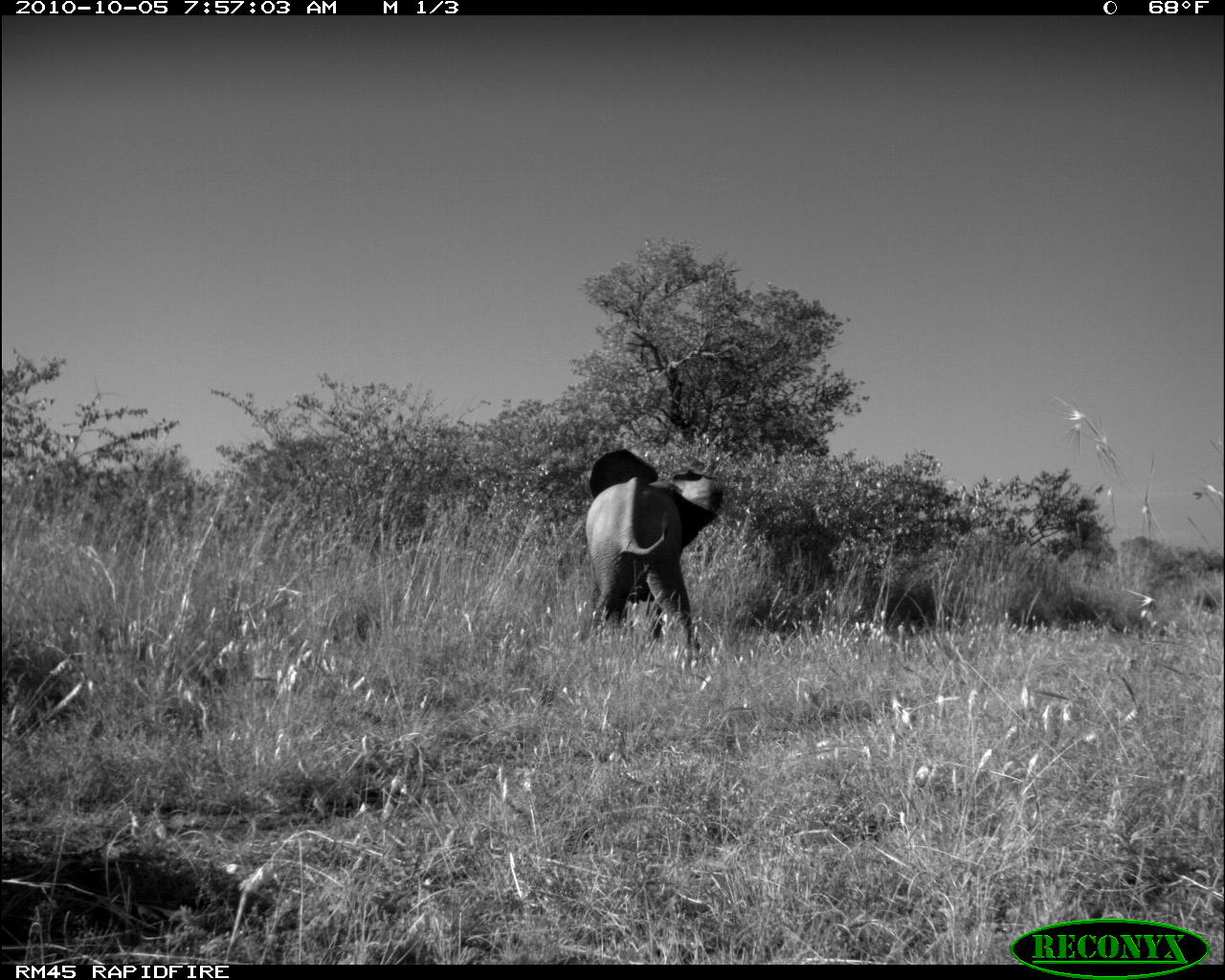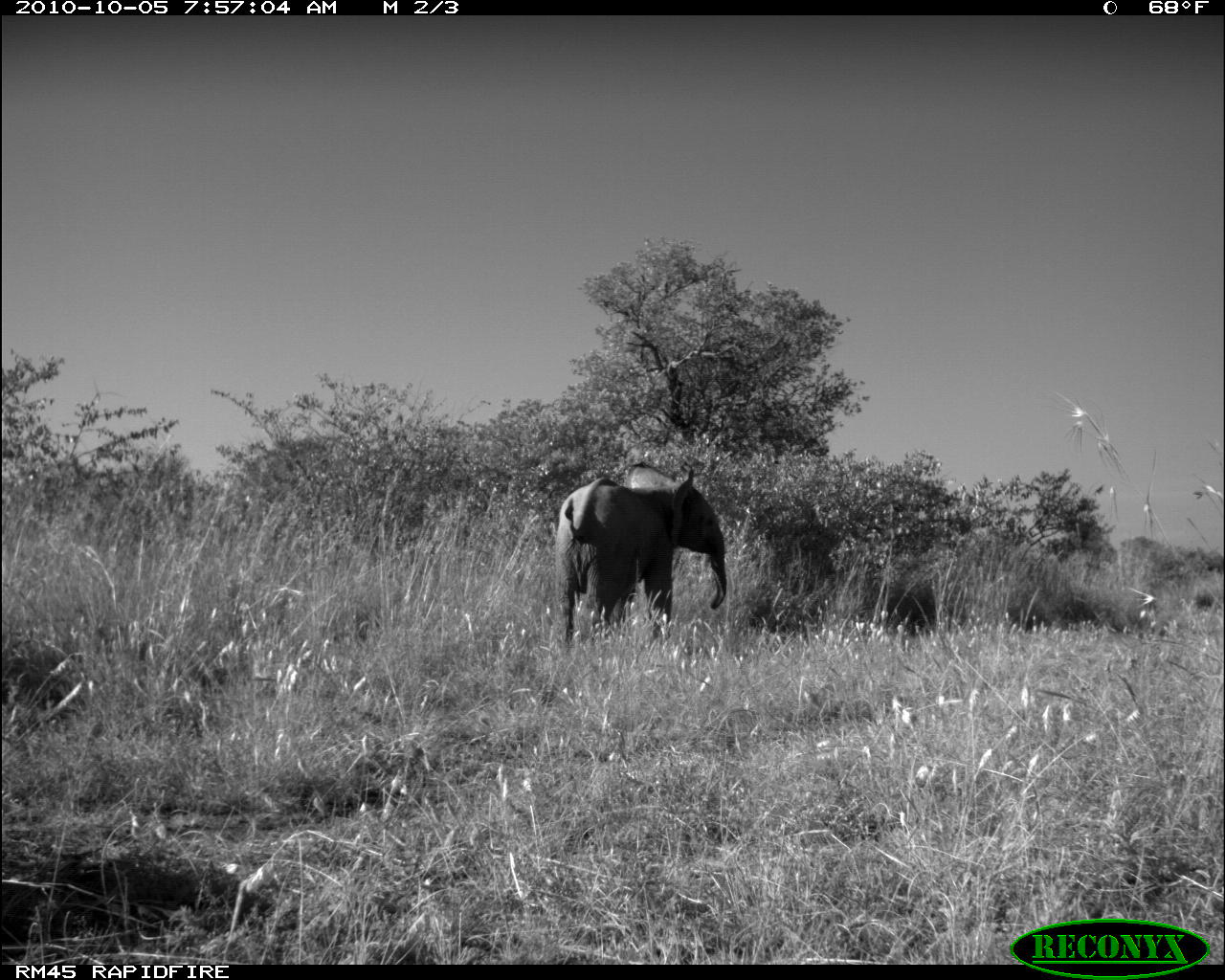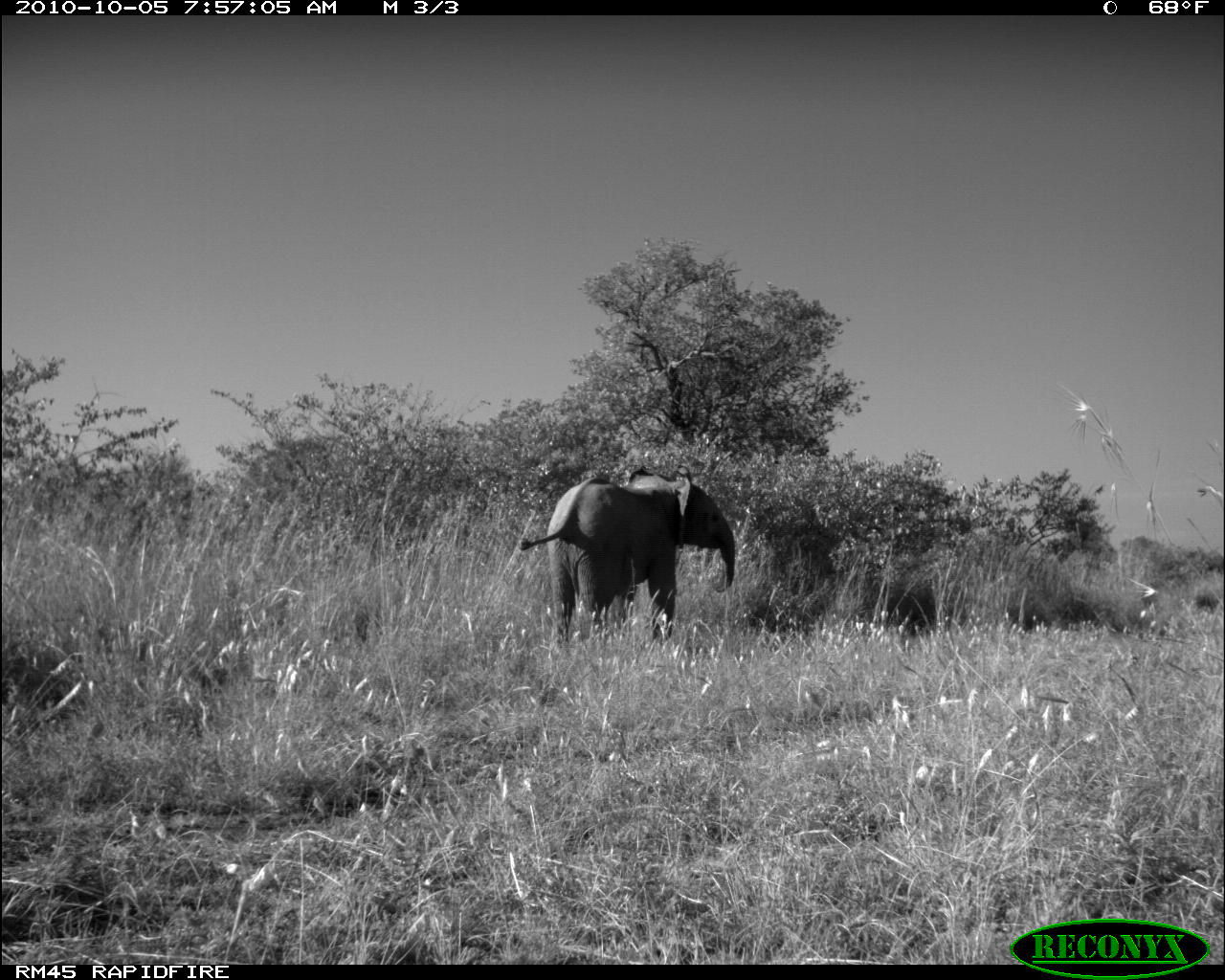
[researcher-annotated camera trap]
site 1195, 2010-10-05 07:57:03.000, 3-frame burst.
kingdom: Animalia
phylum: Chordata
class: Mammalia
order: Proboscidea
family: Elephantidae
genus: Loxodonta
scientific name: Loxodonta africana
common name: african bush elephant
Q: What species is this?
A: Loxodonta africana (african bush elephant).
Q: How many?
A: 1.